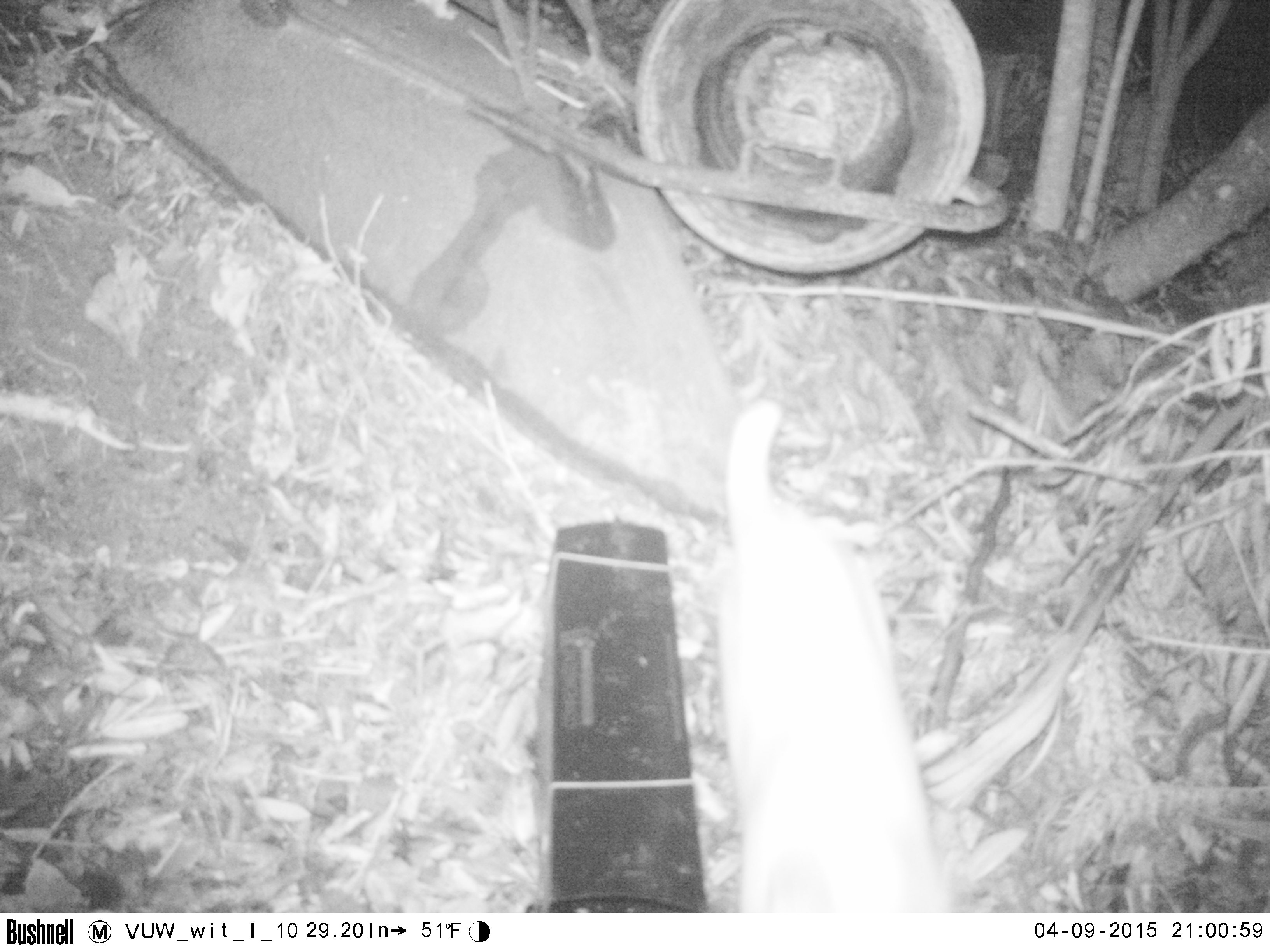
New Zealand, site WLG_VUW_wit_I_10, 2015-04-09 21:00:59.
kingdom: Animalia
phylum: Chordata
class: Mammalia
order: Carnivora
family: Felidae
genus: Felis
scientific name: Felis catus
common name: domestic cat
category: cat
Cat (domestic cat) (Felis catus).